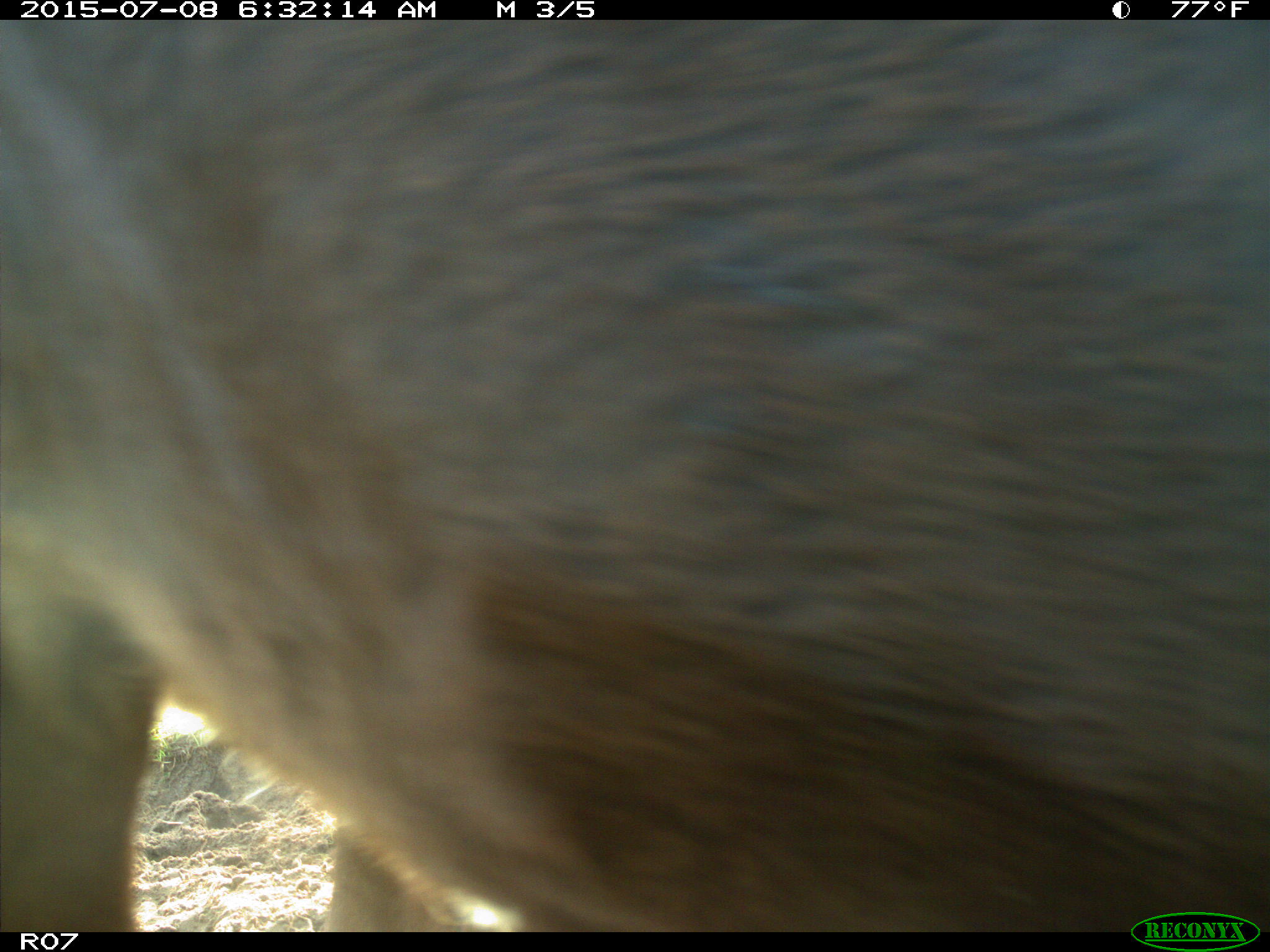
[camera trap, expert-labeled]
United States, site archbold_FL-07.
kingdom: Animalia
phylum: Chordata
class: Mammalia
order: Artiodactyla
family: Bovidae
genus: Bos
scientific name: Bos taurus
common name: domestic cow